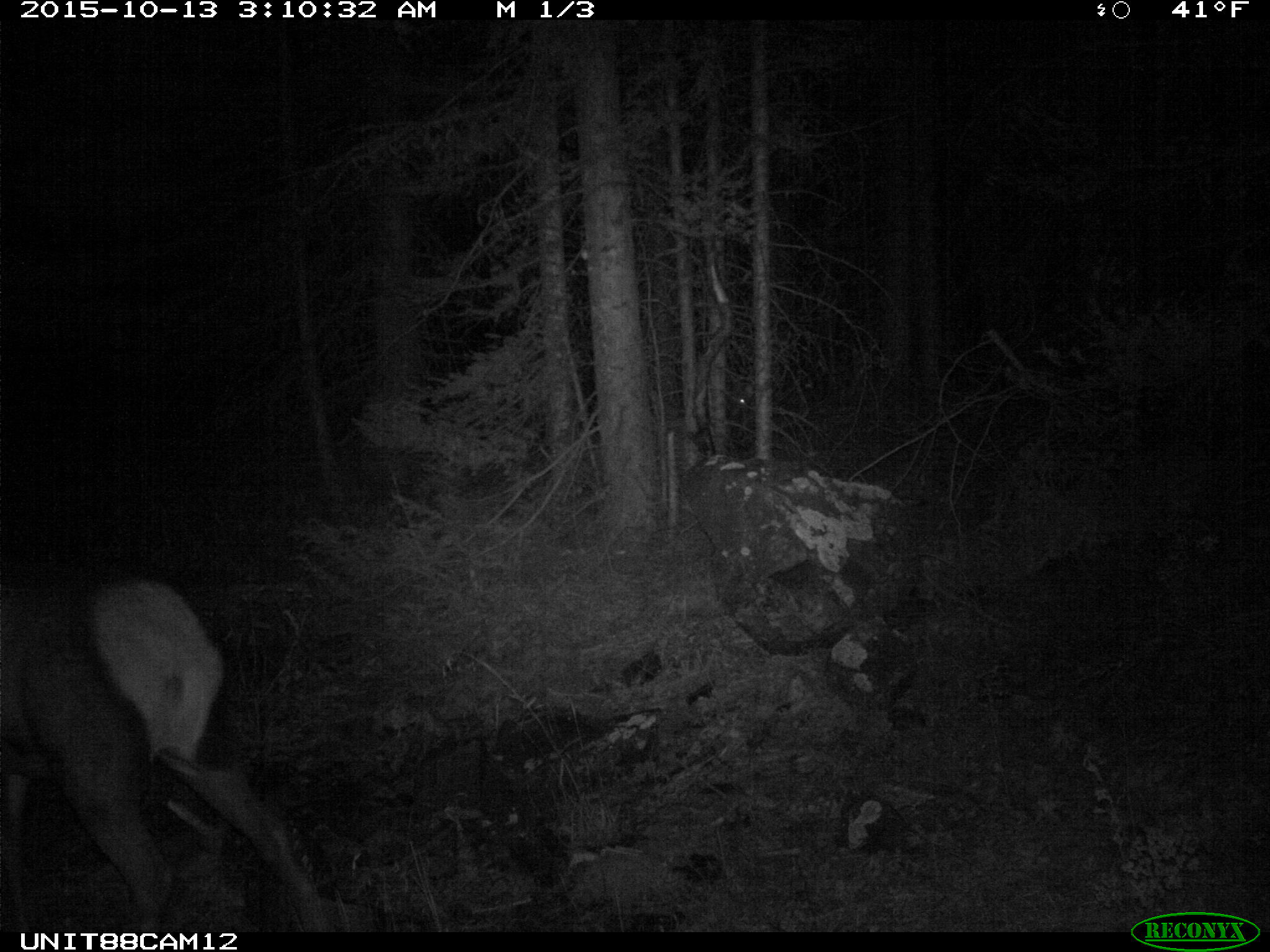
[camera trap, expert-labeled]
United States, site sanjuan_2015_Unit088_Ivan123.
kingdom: Animalia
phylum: Chordata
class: Mammalia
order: Artiodactyla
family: Cervidae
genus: Cervus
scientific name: Cervus elaphus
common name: red deer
Cervus elaphus (red deer).